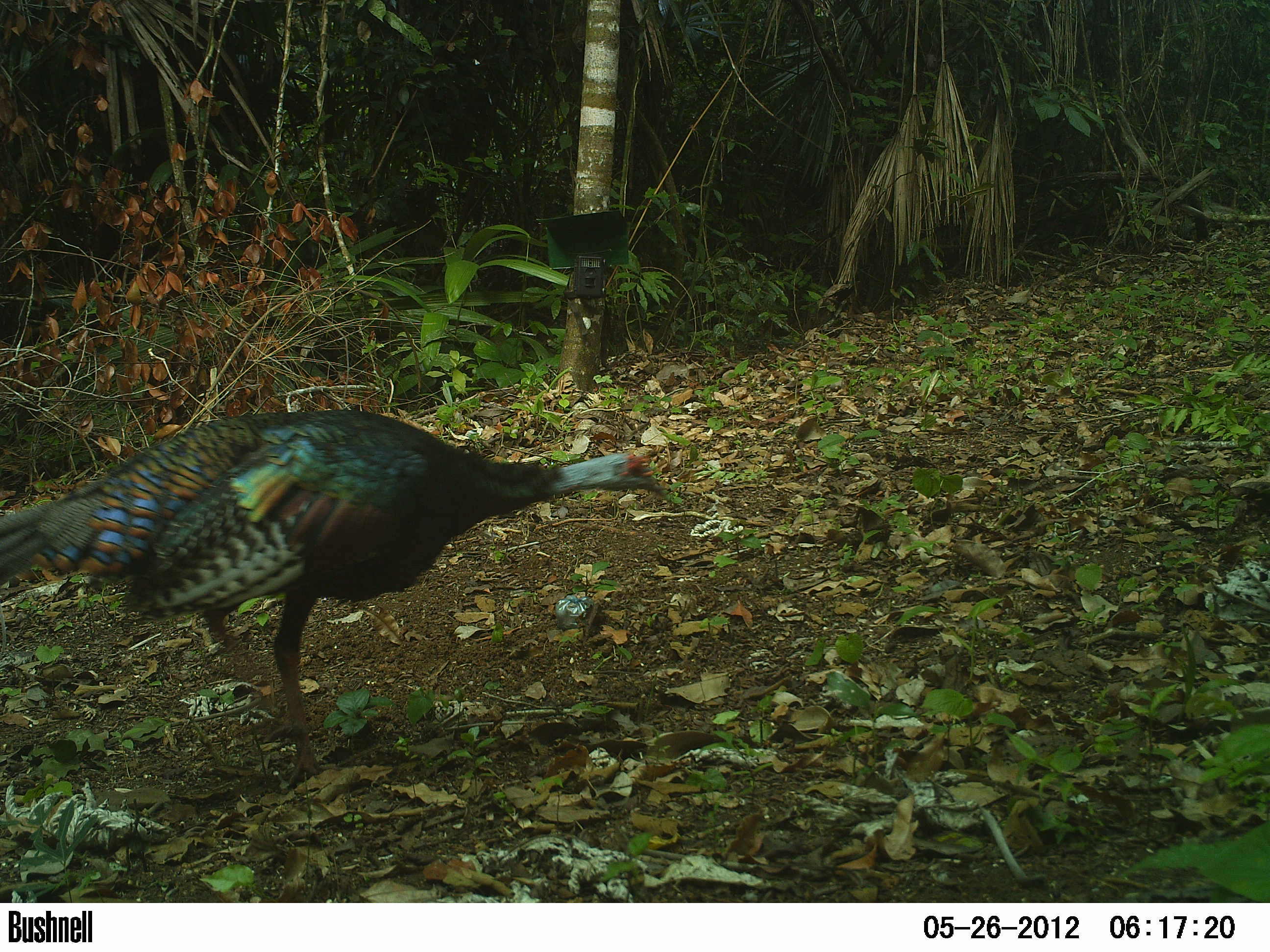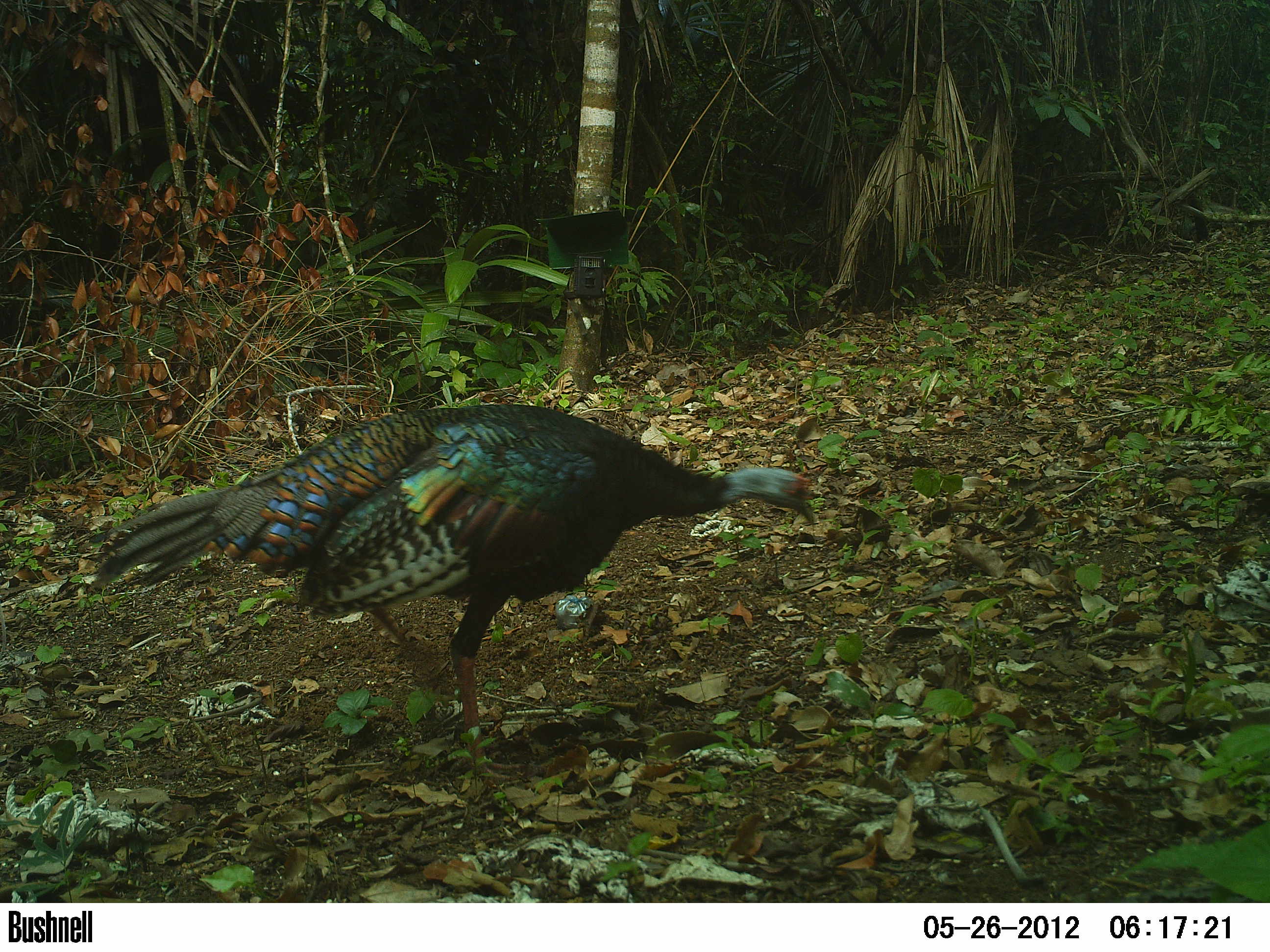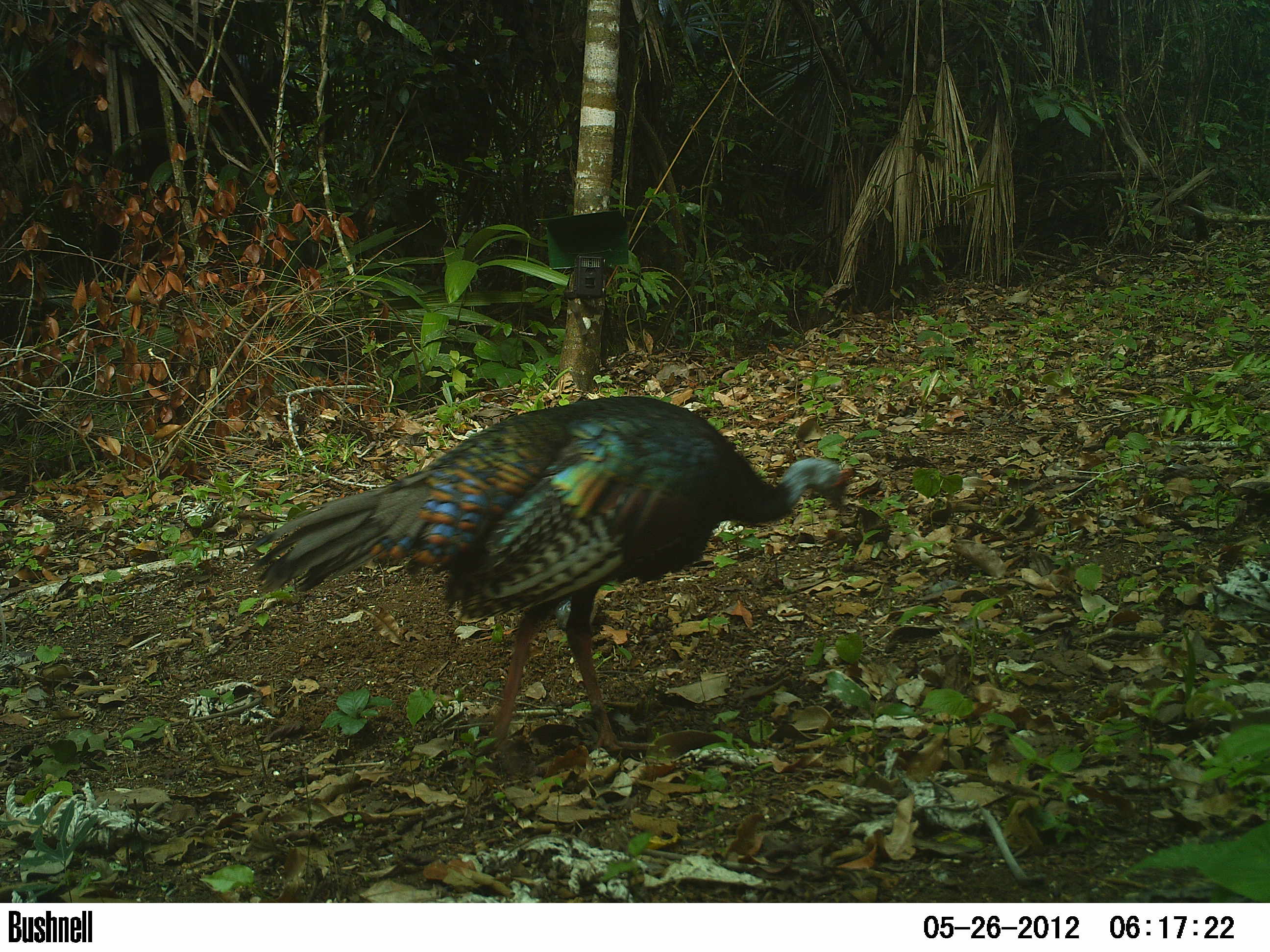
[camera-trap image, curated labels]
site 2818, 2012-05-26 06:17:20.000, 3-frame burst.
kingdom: Animalia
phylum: Chordata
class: Aves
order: Galliformes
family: Phasianidae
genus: Meleagris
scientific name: Meleagris ocellata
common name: ocellated turkey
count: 3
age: adult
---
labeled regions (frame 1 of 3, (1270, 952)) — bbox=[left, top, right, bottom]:
meleagris ocellata: bbox=[1, 407, 667, 792]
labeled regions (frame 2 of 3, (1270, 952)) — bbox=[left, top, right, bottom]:
meleagris ocellata: bbox=[90, 404, 816, 782]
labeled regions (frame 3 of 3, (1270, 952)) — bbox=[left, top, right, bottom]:
meleagris ocellata: bbox=[245, 395, 854, 755]